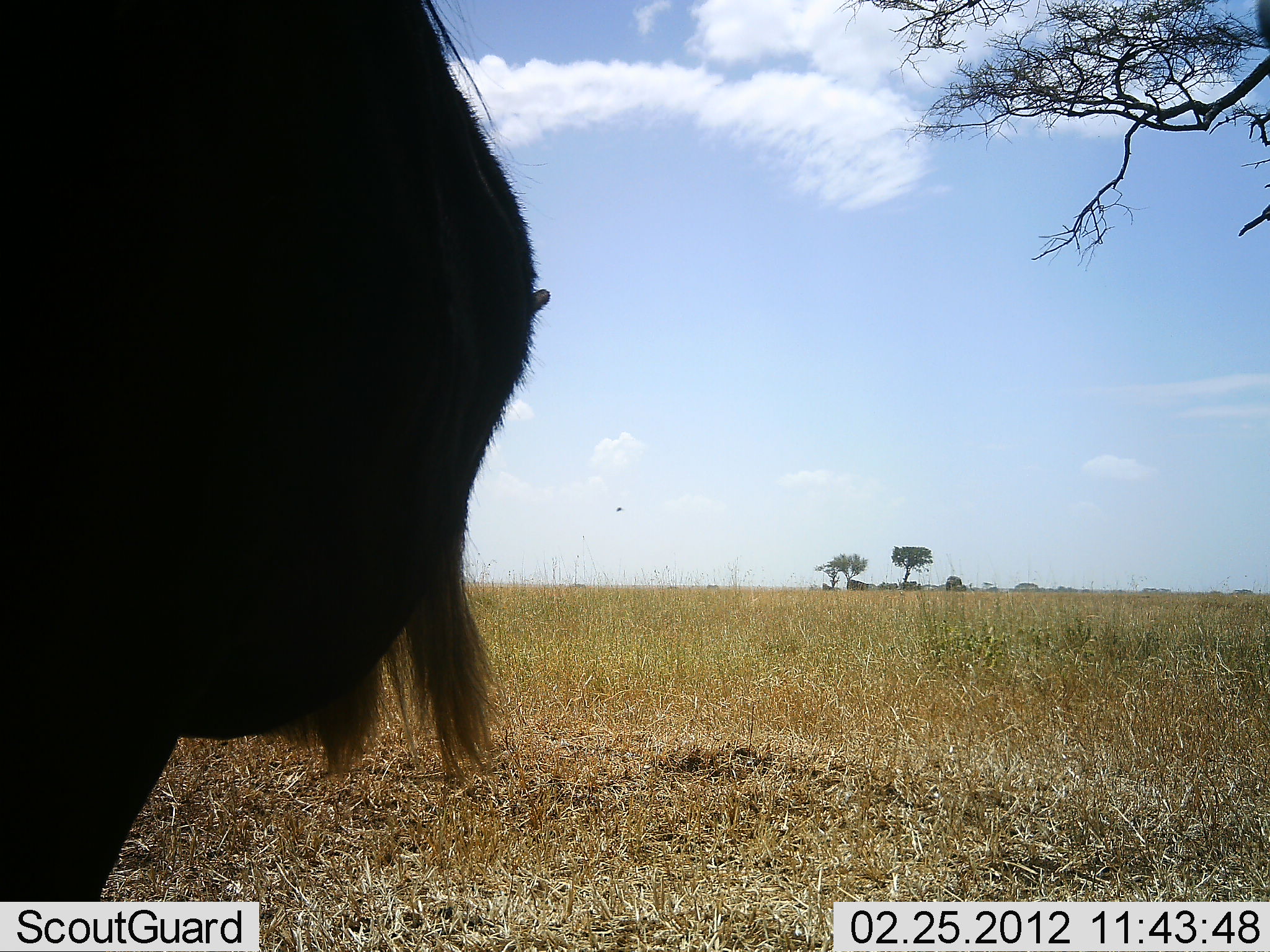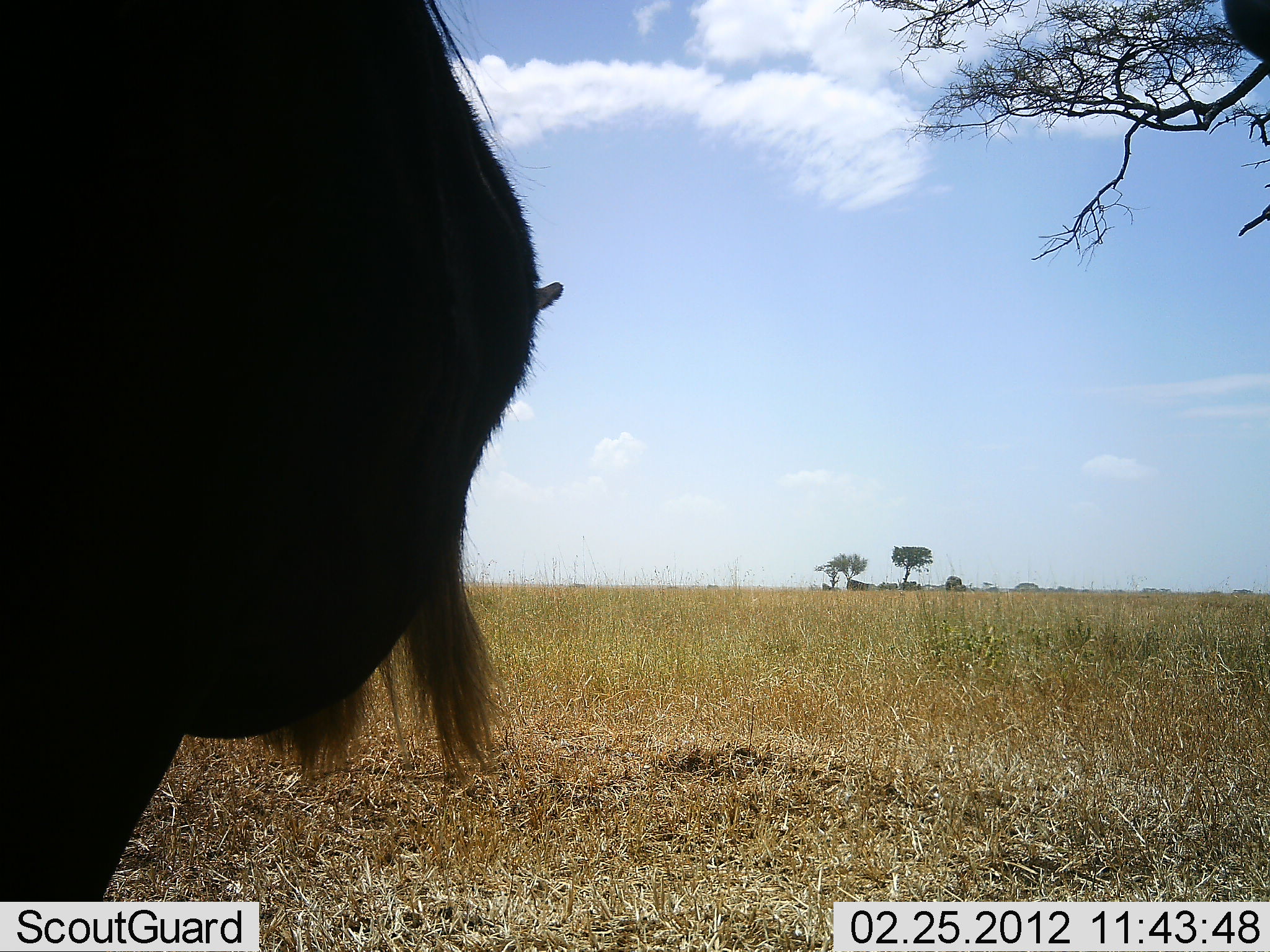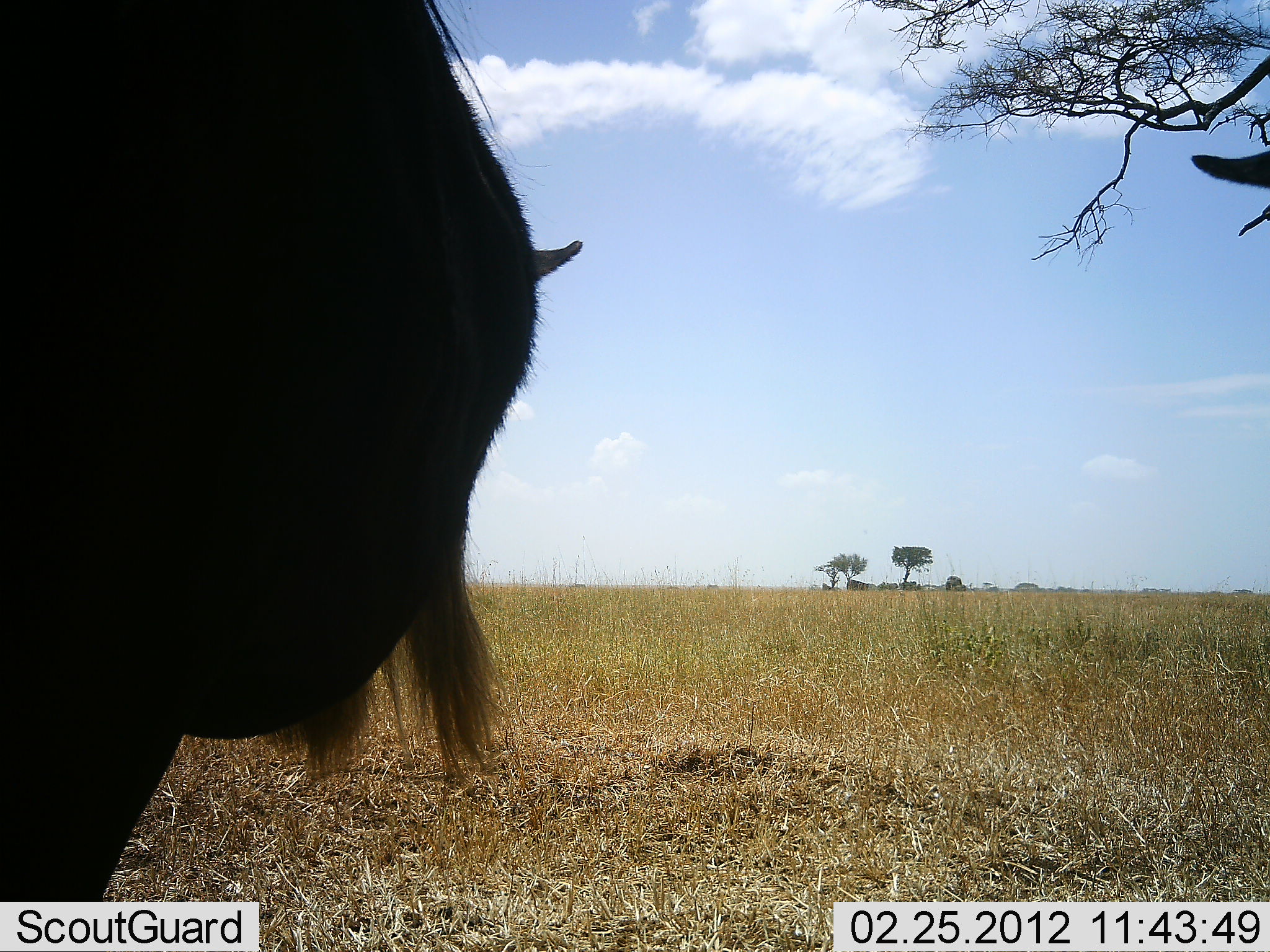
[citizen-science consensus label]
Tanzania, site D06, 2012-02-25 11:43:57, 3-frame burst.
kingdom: Animalia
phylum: Chordata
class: Mammalia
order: Artiodactyla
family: Bovidae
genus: Connochaetes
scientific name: Connochaetes taurinus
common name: blue wildebeest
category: wildebeest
Wildebeest (blue wildebeest) (Connochaetes taurinus), count 1. Behavior (volunteer vote fractions): standing 100%, resting 0%, moving 6%, interacting 0%. Young present (vote fraction): 0%. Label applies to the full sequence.